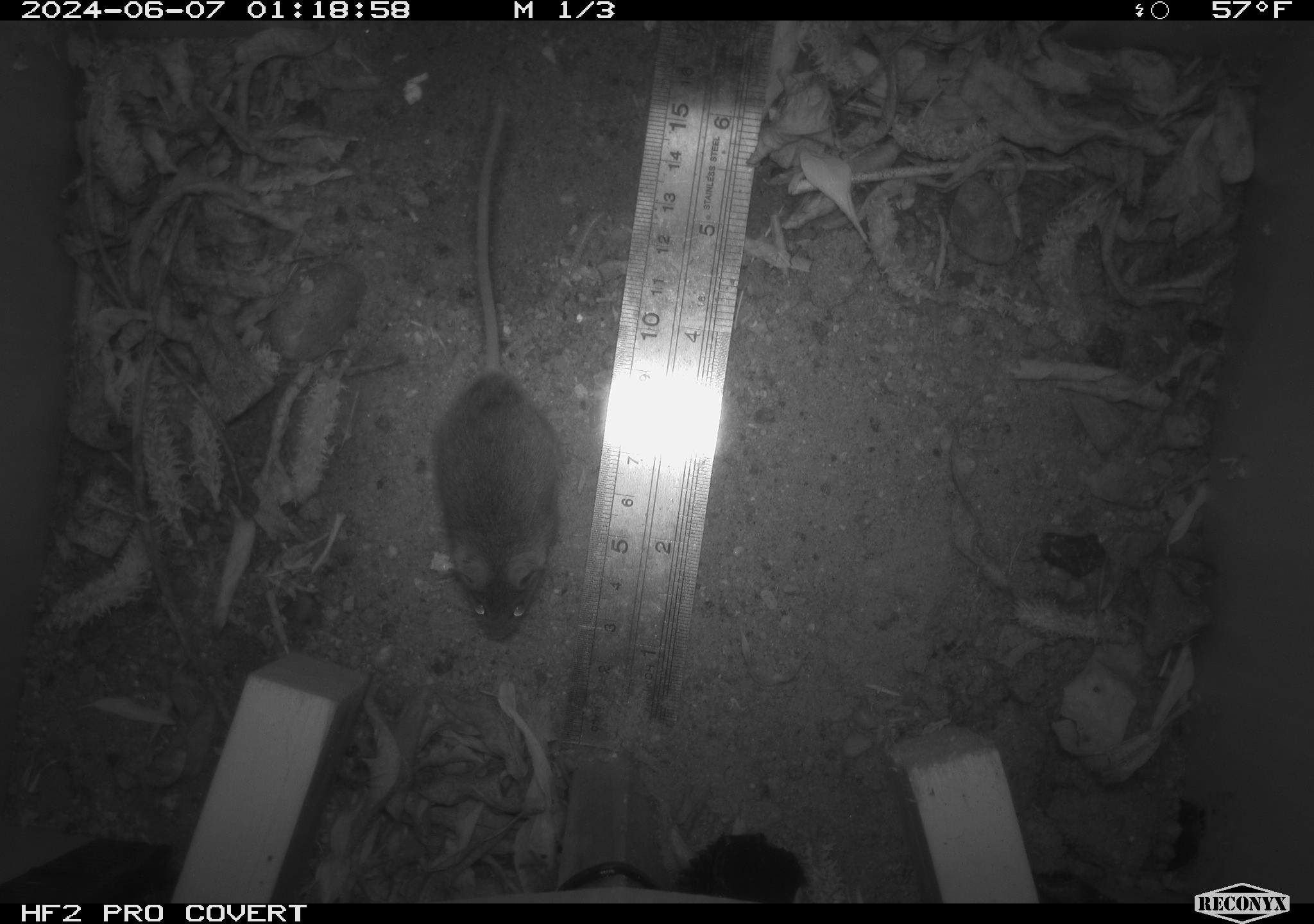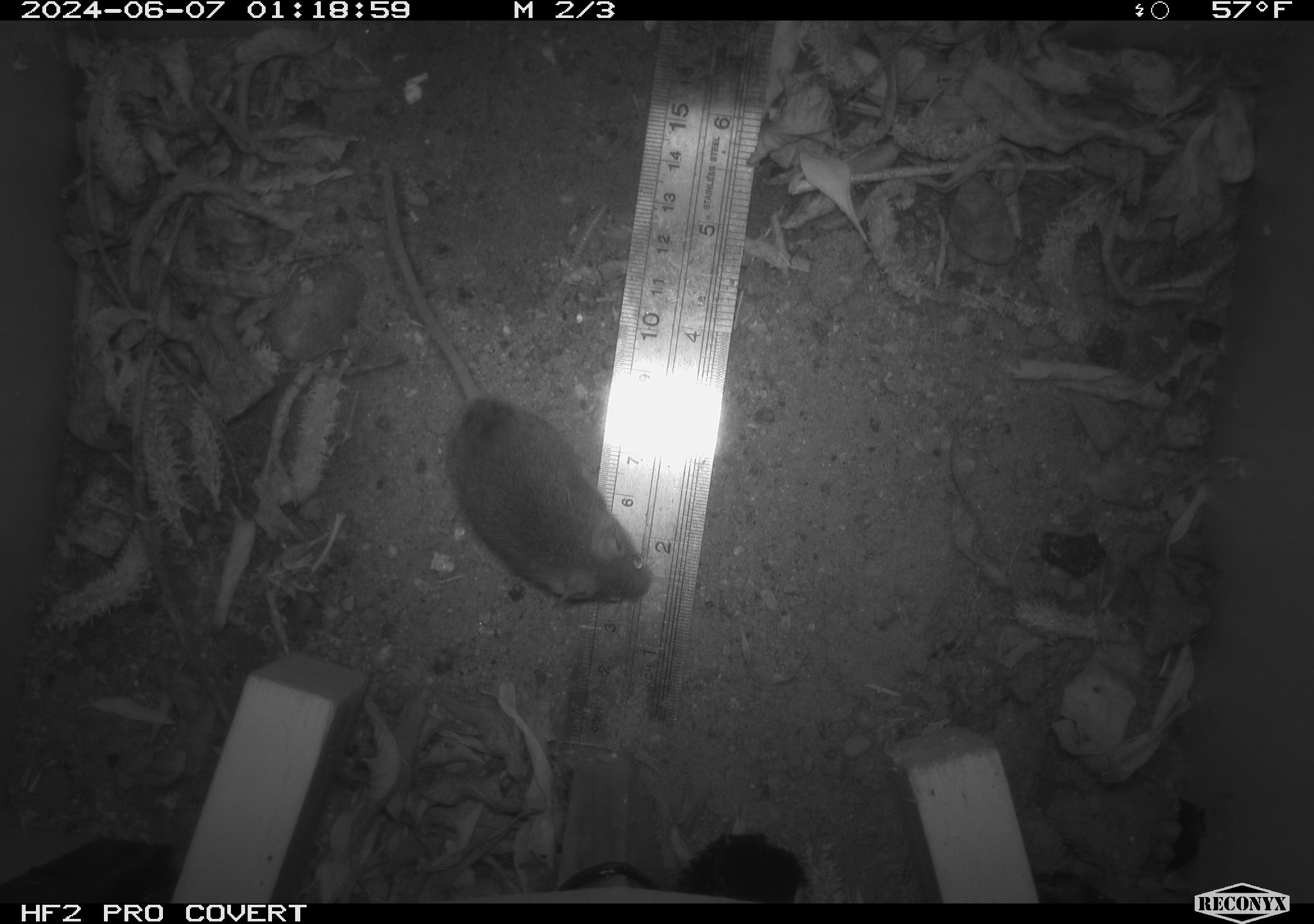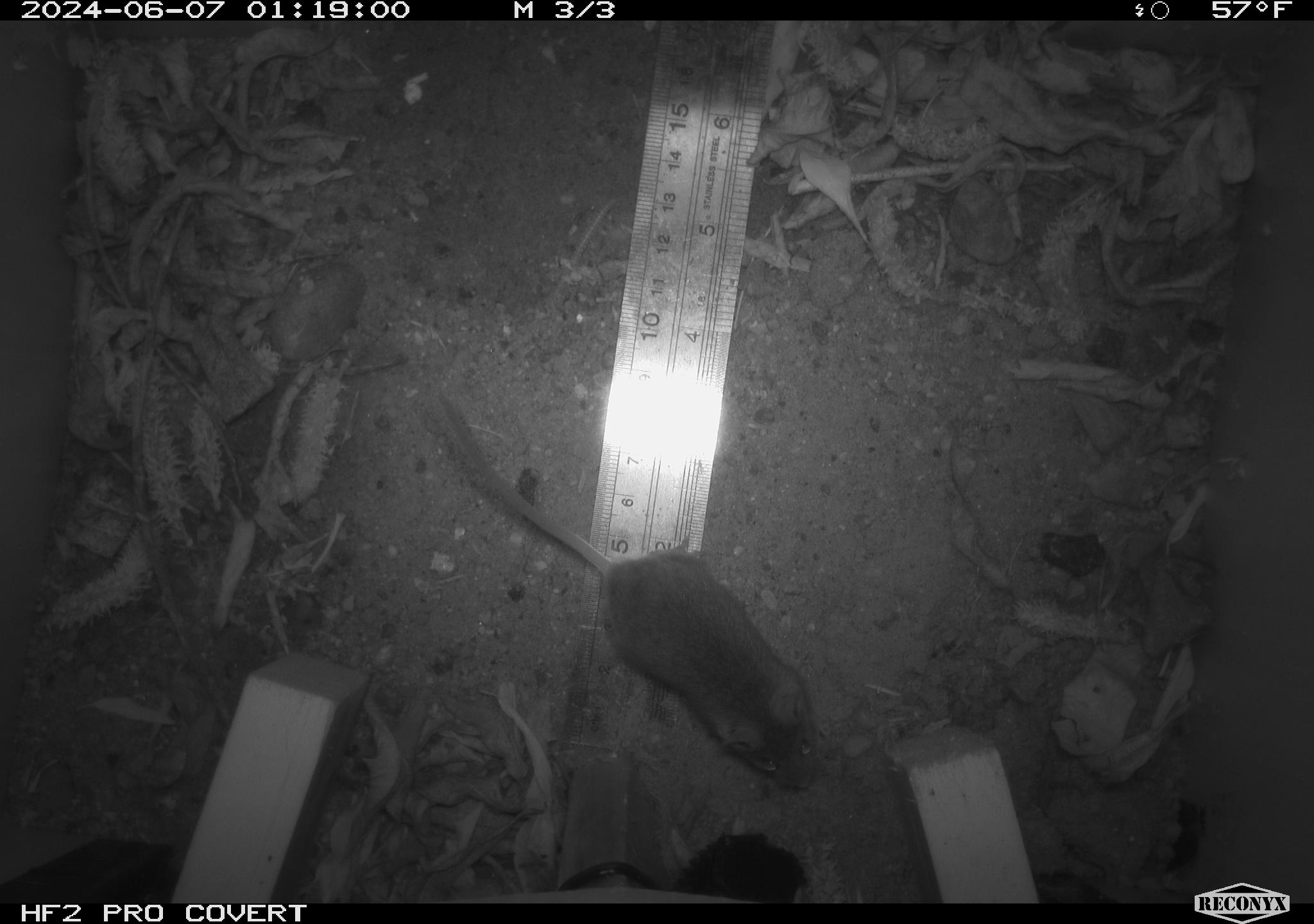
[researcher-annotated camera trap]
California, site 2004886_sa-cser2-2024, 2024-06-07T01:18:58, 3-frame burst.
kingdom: Animalia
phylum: Chordata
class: Mammalia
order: Rodentia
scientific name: Rodentia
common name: rodent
Rodent (Rodentia).